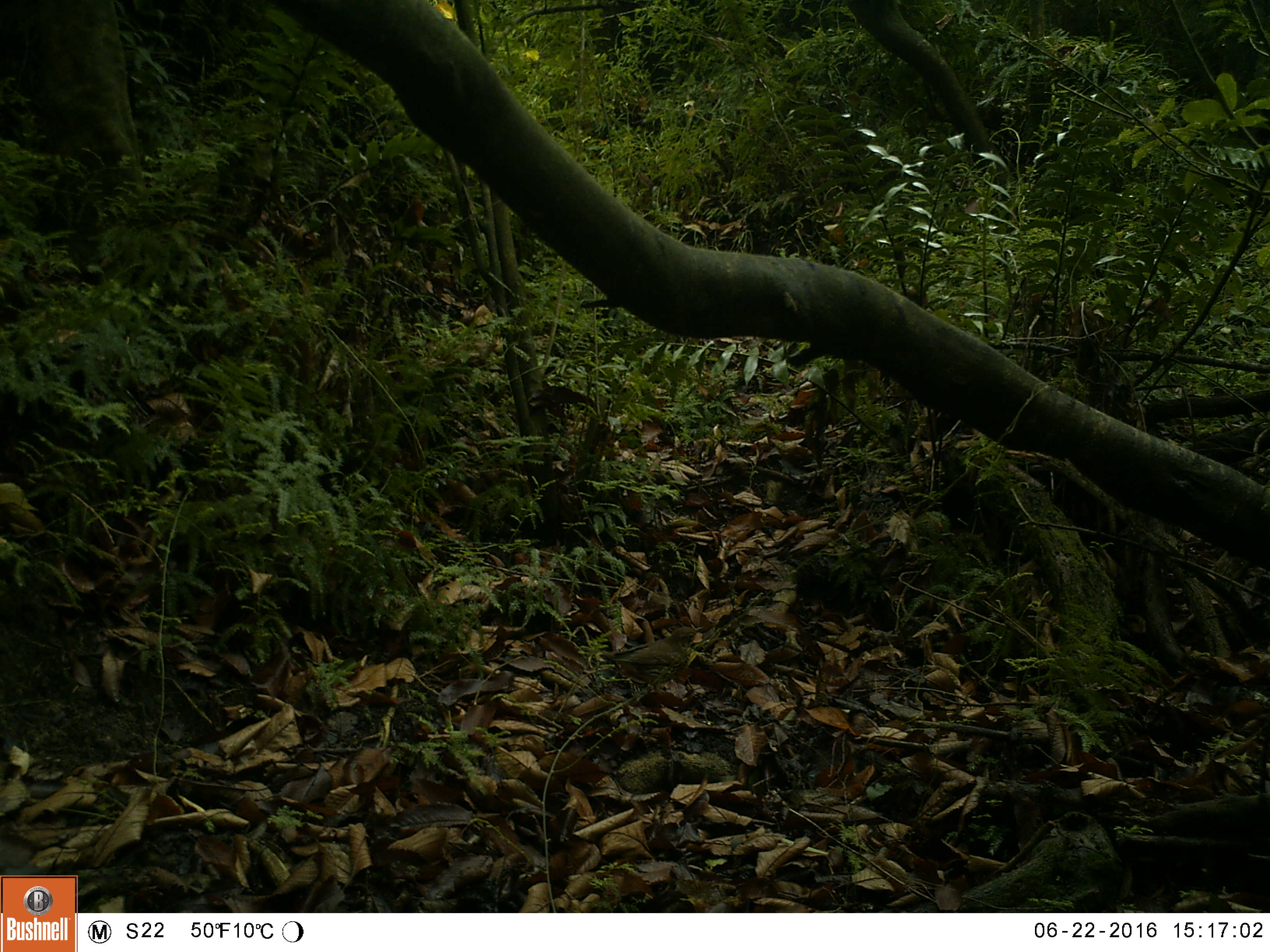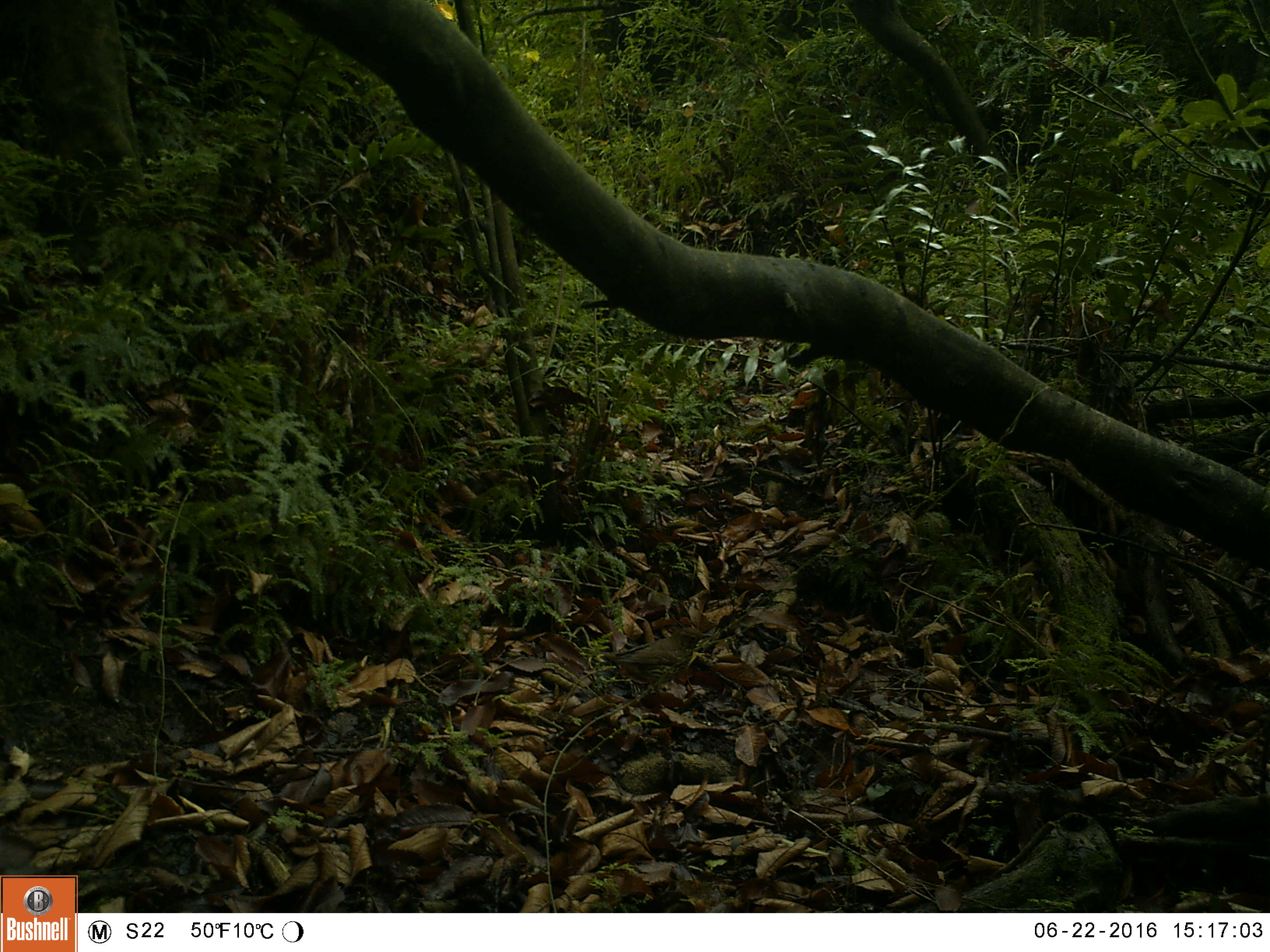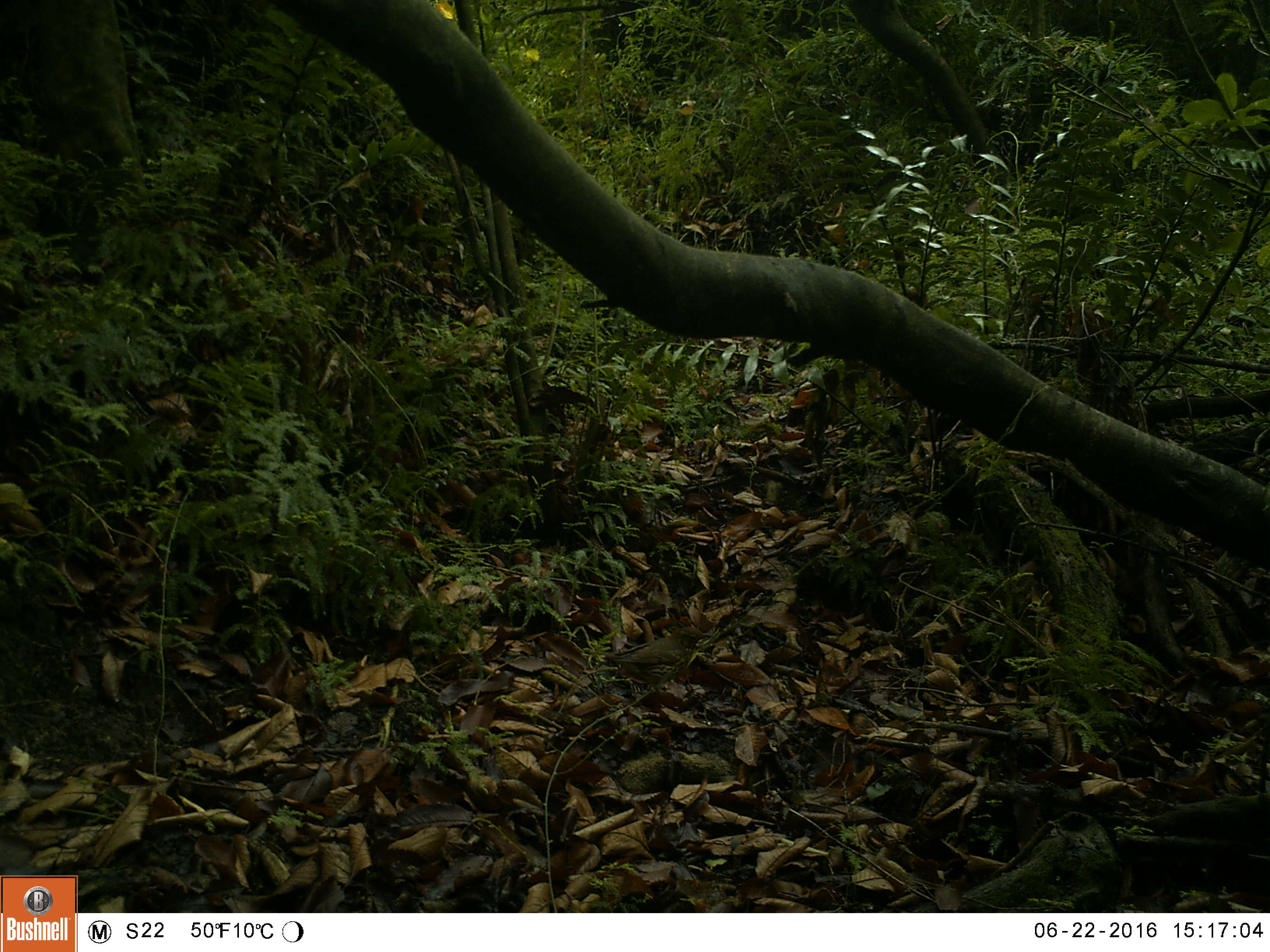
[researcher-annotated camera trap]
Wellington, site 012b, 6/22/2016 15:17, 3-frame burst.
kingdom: Animalia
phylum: Chordata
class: Aves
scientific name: Aves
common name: bird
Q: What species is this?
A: Bird (Aves).